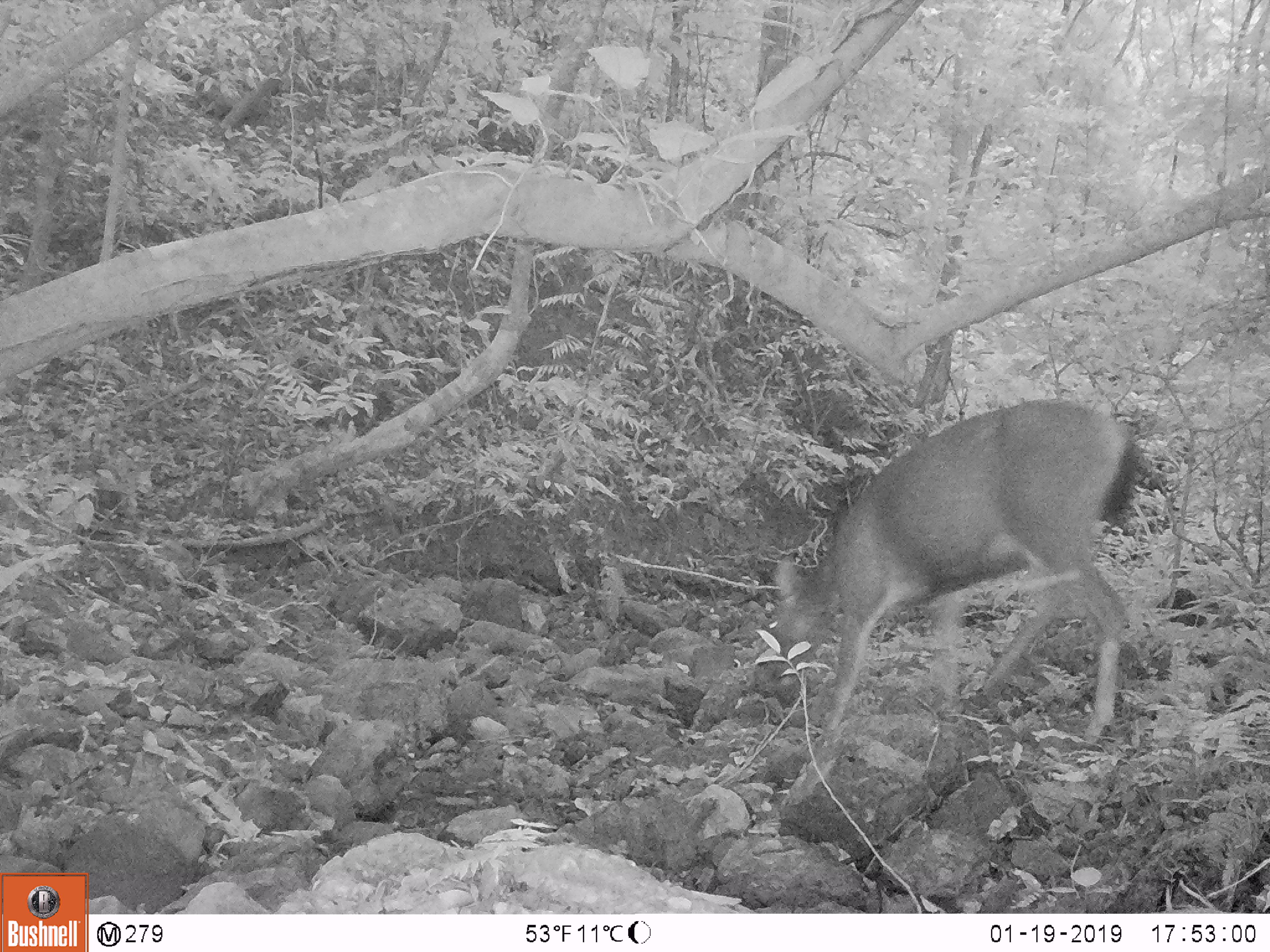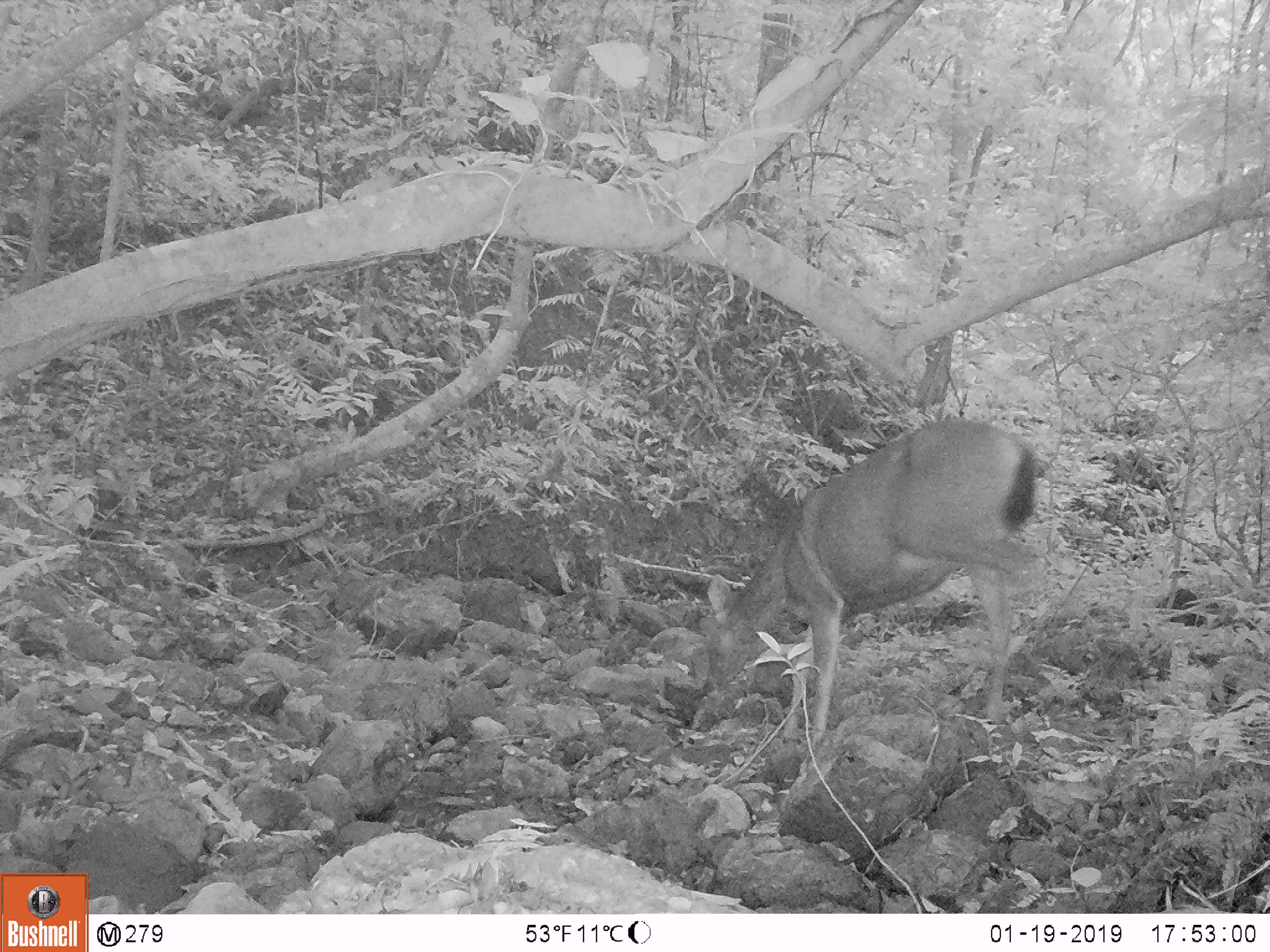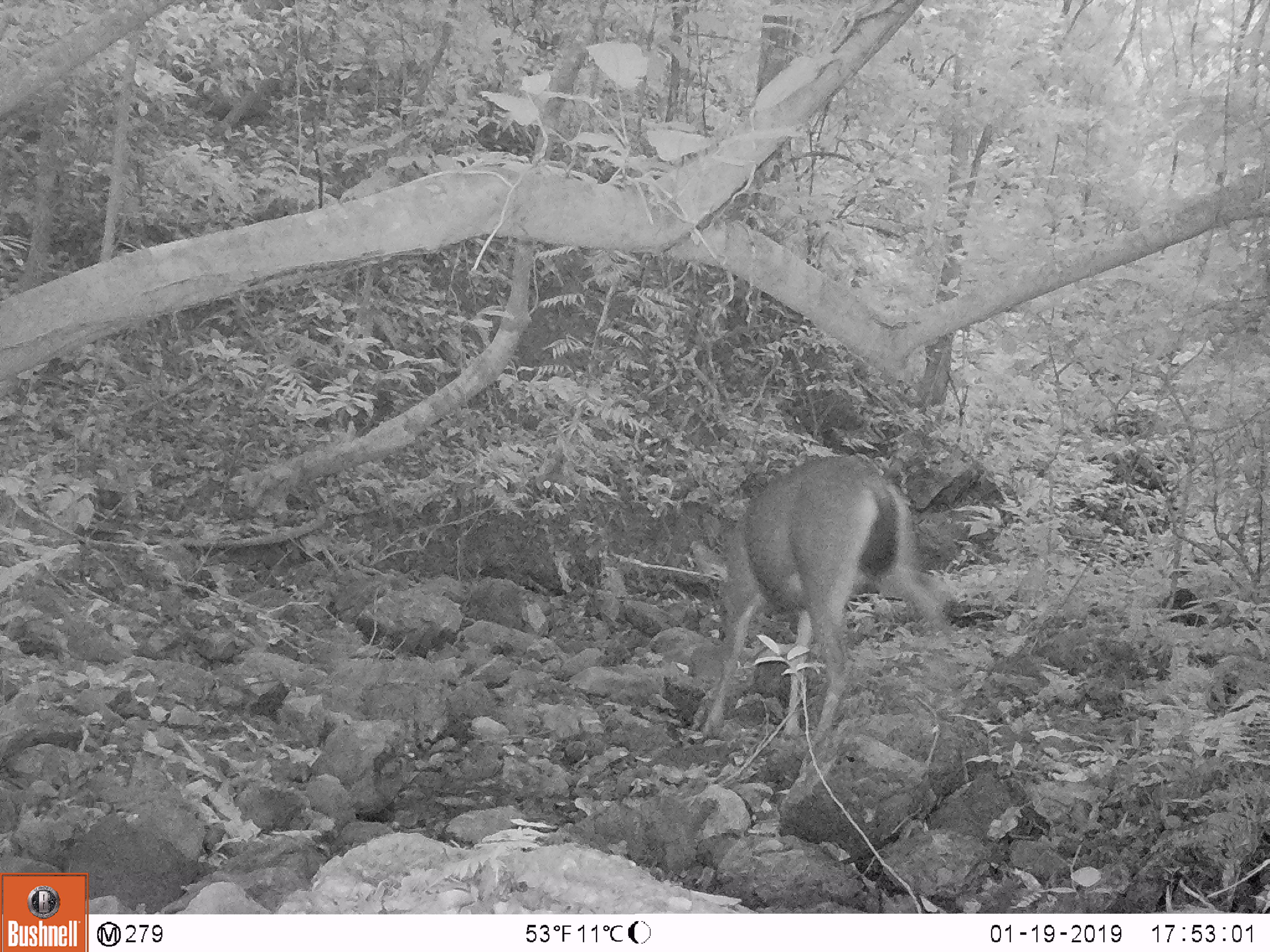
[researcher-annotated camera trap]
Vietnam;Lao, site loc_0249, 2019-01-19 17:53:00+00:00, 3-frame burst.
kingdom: Animalia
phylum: Chordata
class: Mammalia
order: Artiodactyla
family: Cervidae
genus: Rusa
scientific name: Rusa unicolor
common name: sambar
Sambar (Rusa unicolor). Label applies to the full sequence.